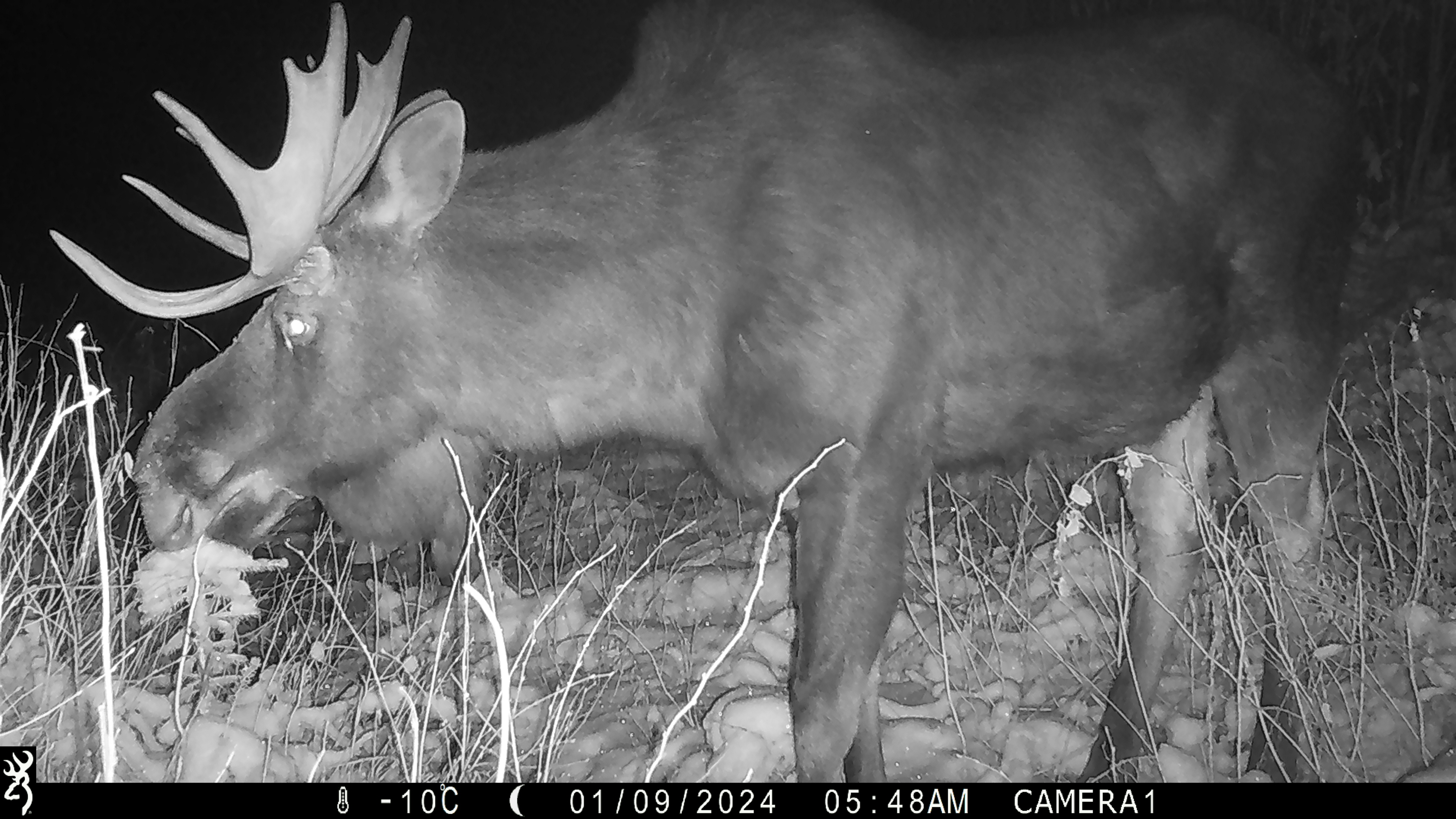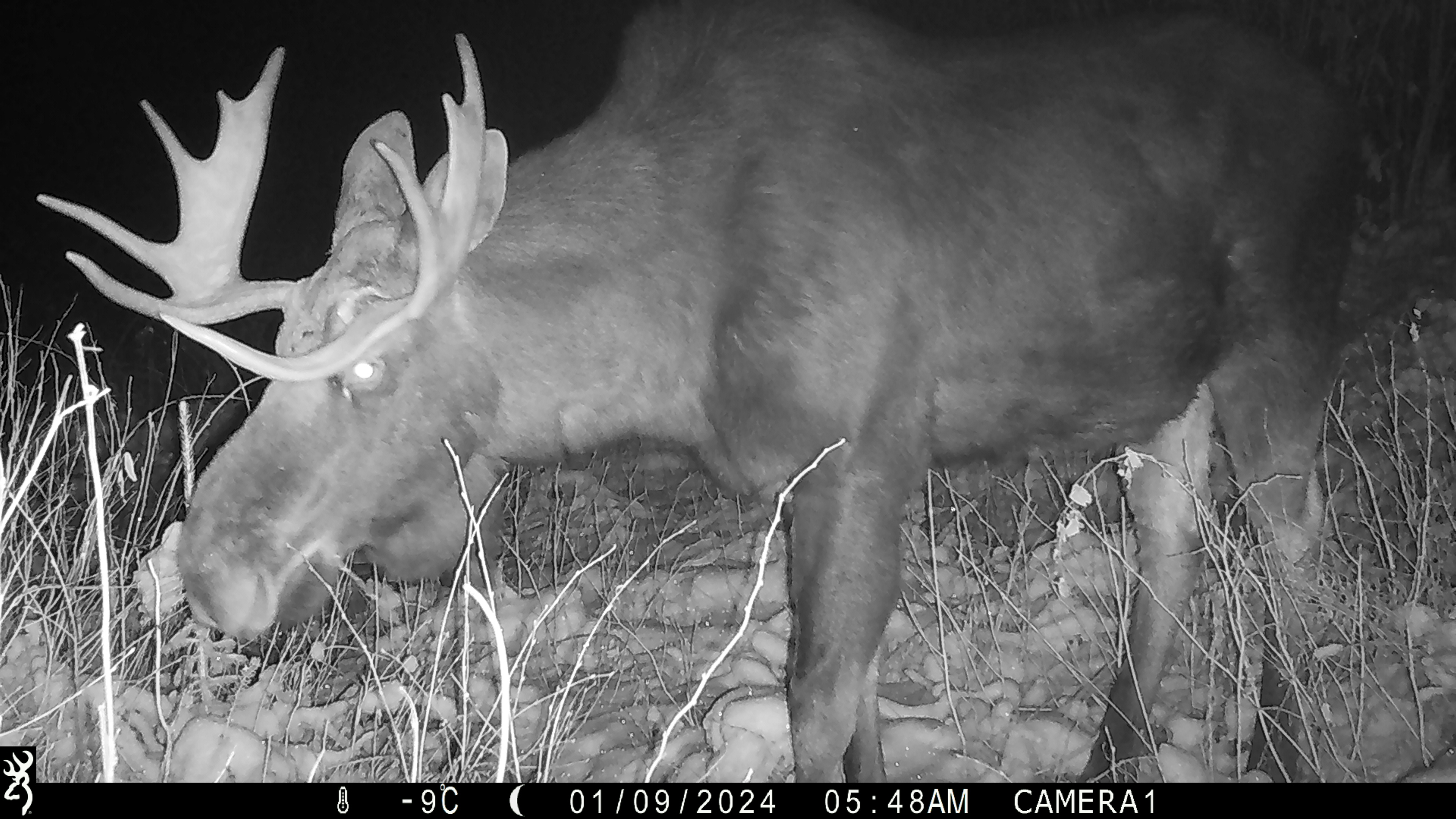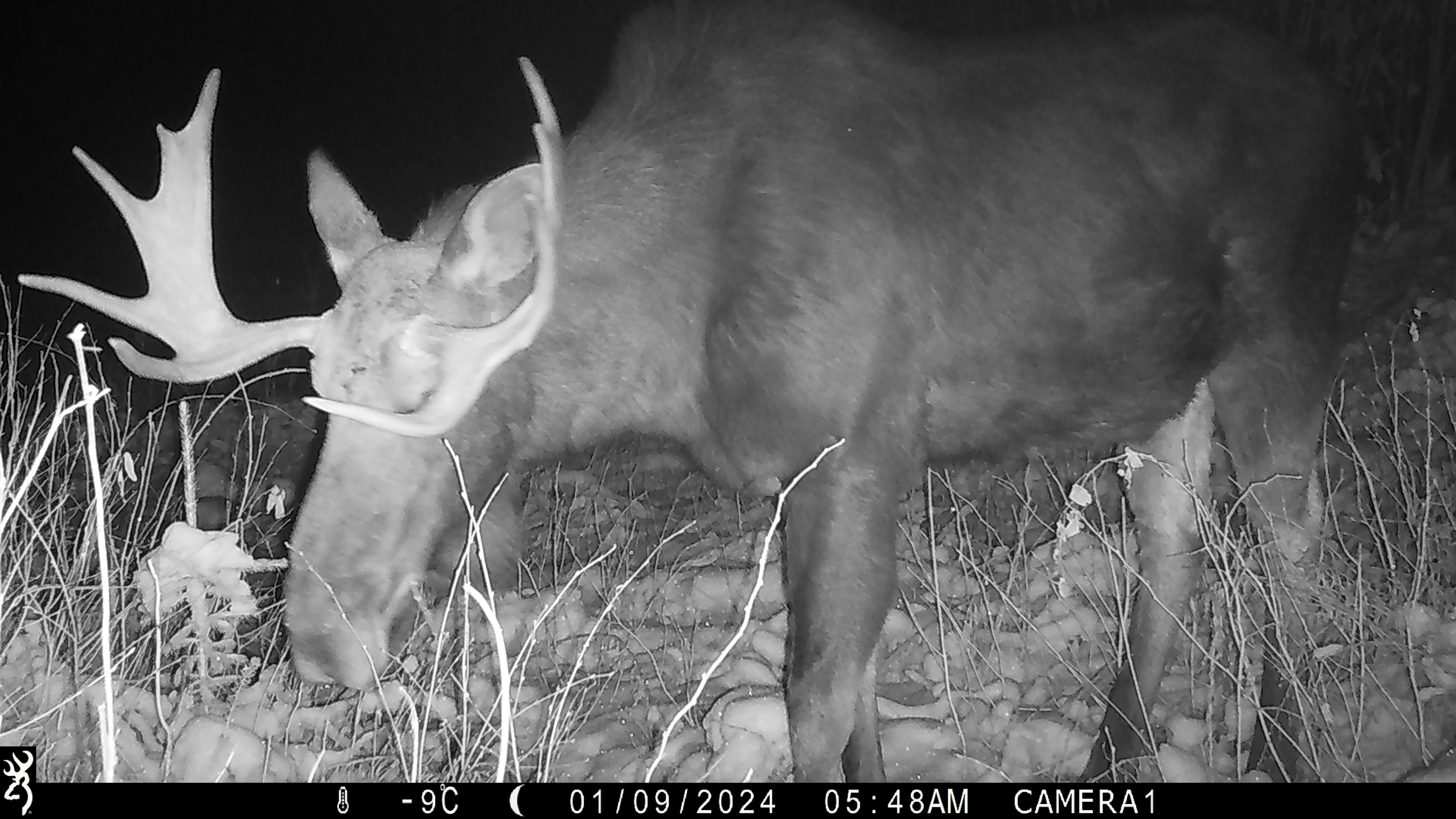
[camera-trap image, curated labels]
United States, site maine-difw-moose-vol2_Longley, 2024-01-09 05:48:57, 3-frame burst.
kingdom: Animalia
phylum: Chordata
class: Mammalia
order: Artiodactyla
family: Cervidae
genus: Alces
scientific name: Alces alces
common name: moose